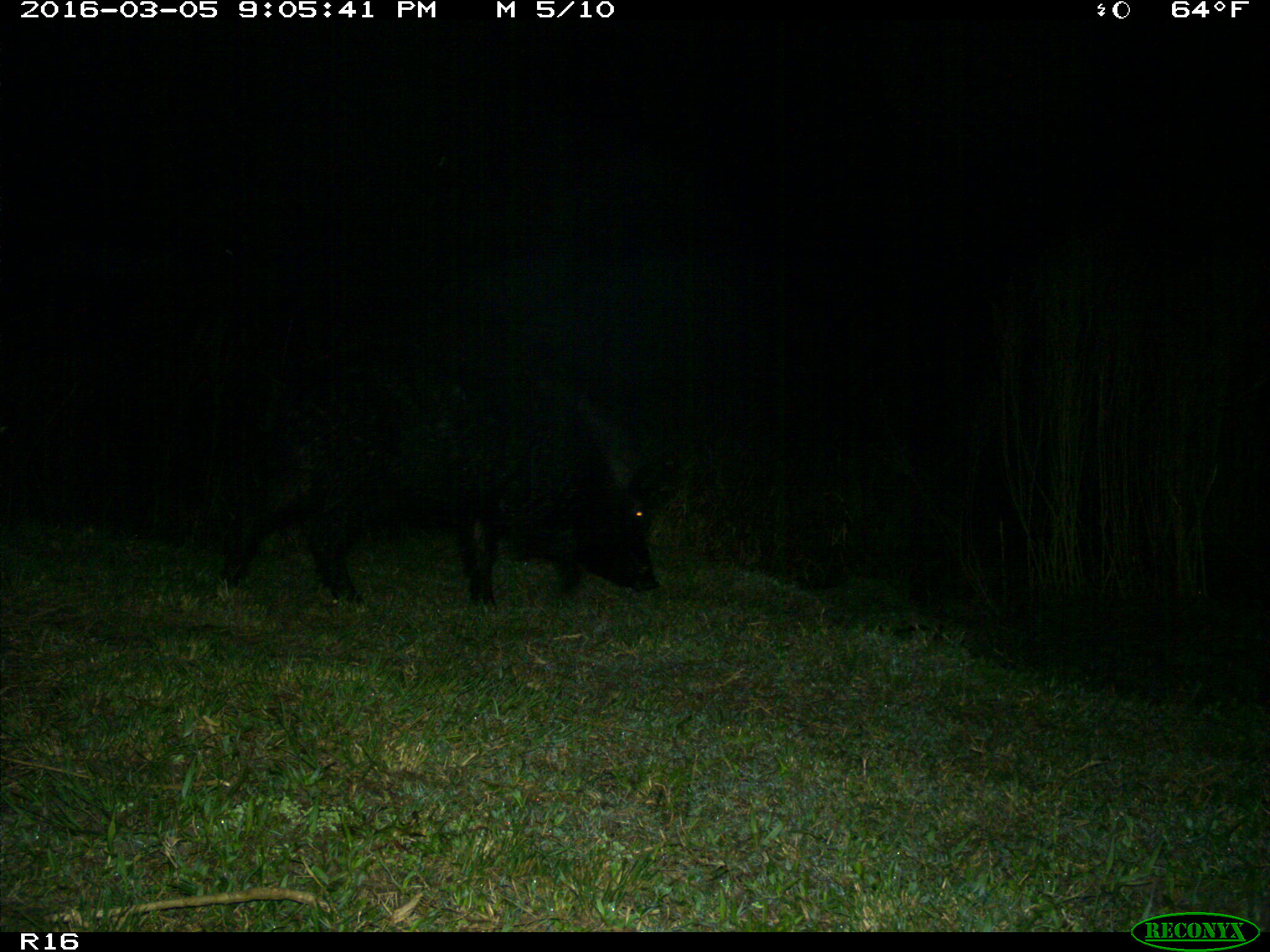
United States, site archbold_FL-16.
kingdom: Animalia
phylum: Chordata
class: Mammalia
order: Artiodactyla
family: Suidae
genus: Sus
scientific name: Sus scrofa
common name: wild boar